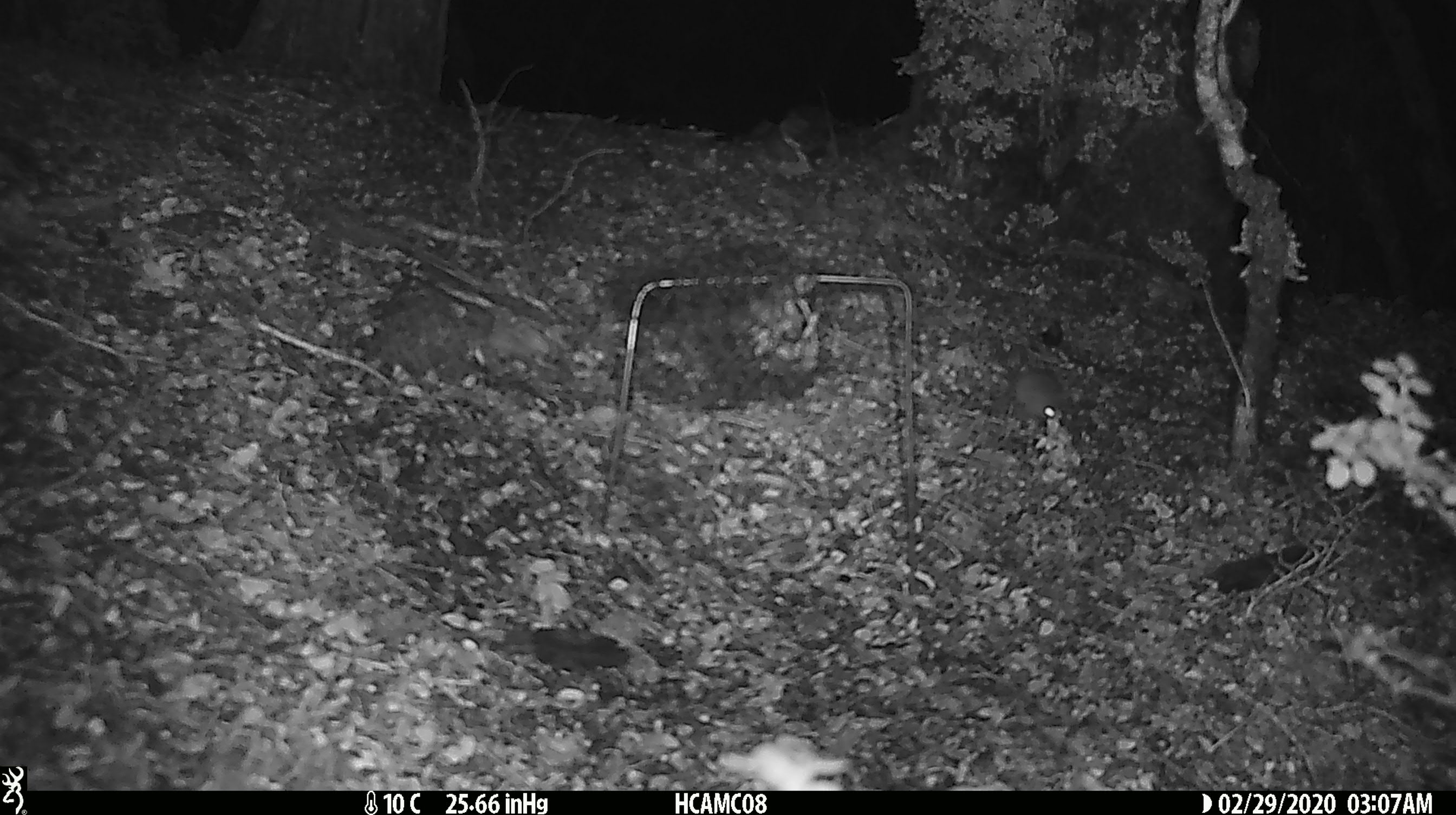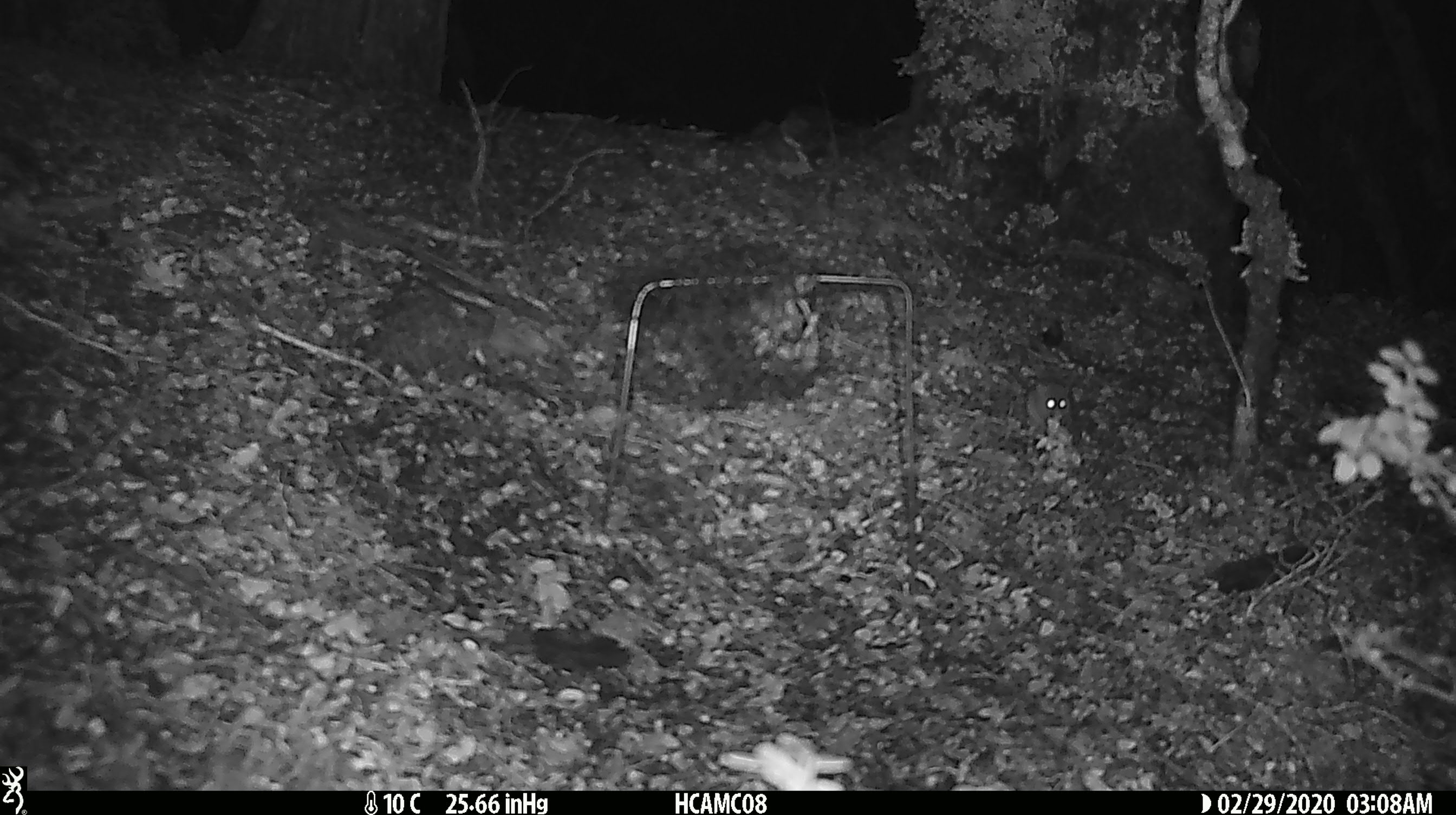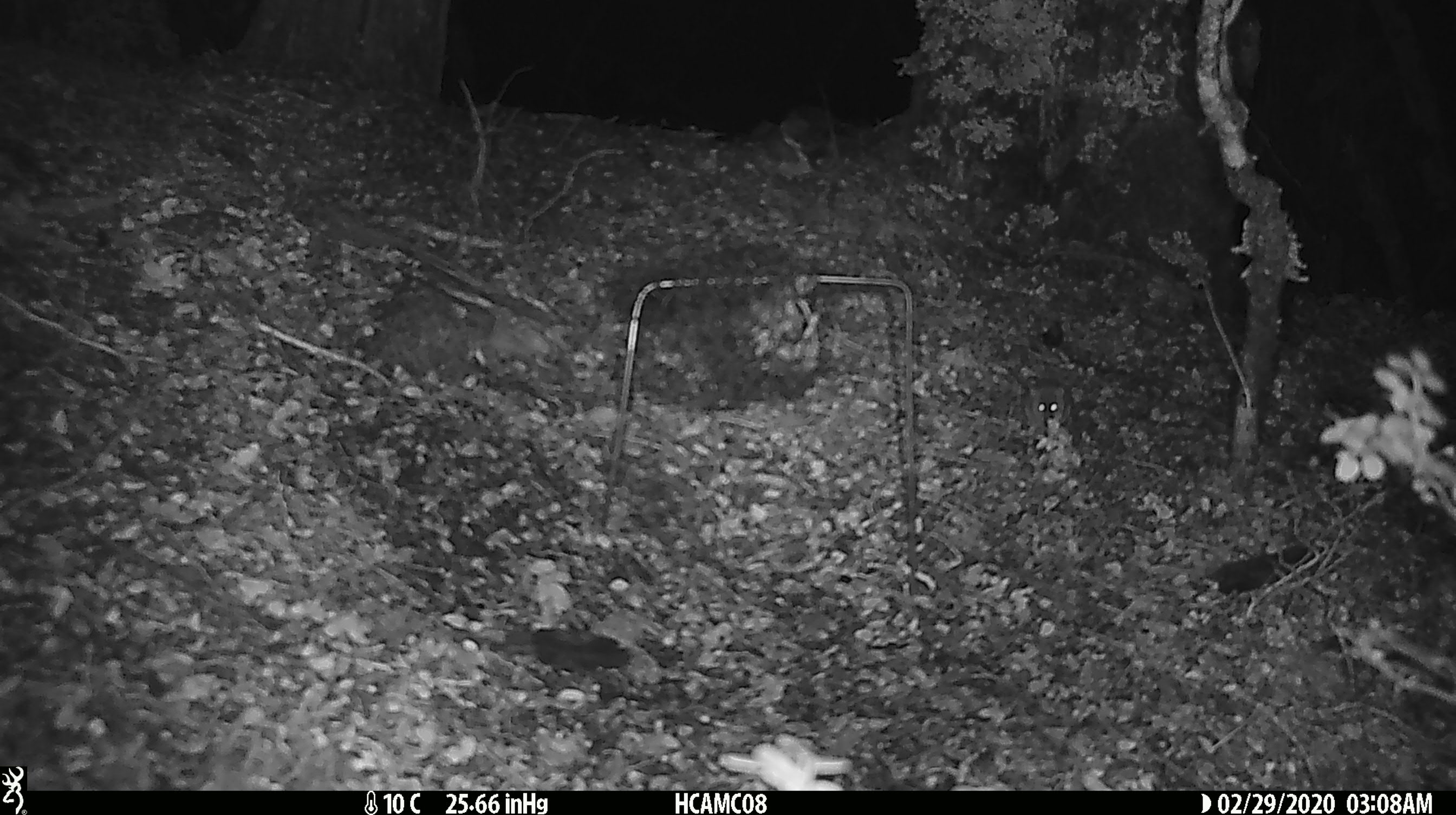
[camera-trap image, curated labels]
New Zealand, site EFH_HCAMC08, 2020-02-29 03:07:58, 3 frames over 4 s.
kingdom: Animalia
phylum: Chordata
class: Mammalia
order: Rodentia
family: Muridae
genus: Mus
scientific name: Mus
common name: mouse